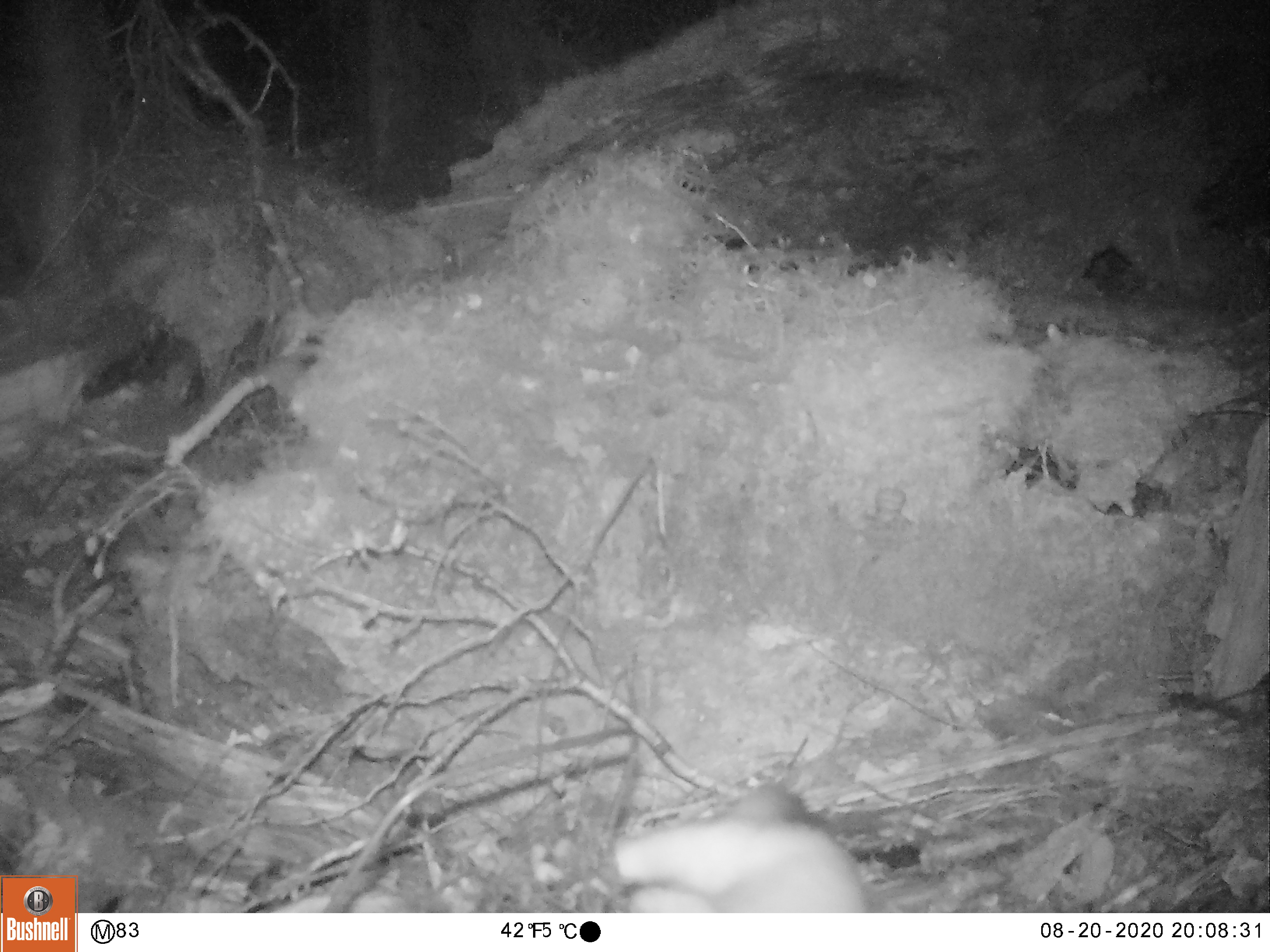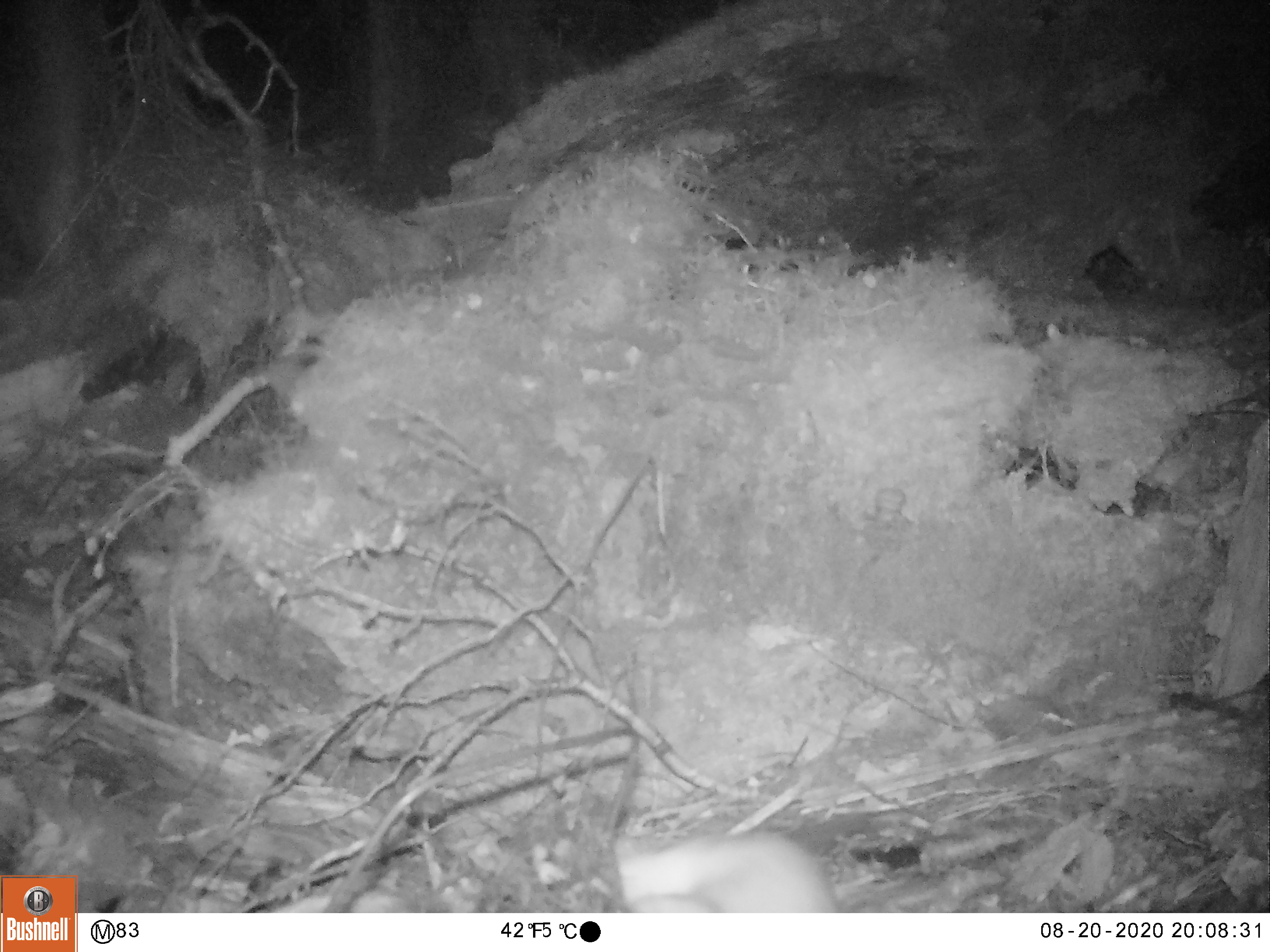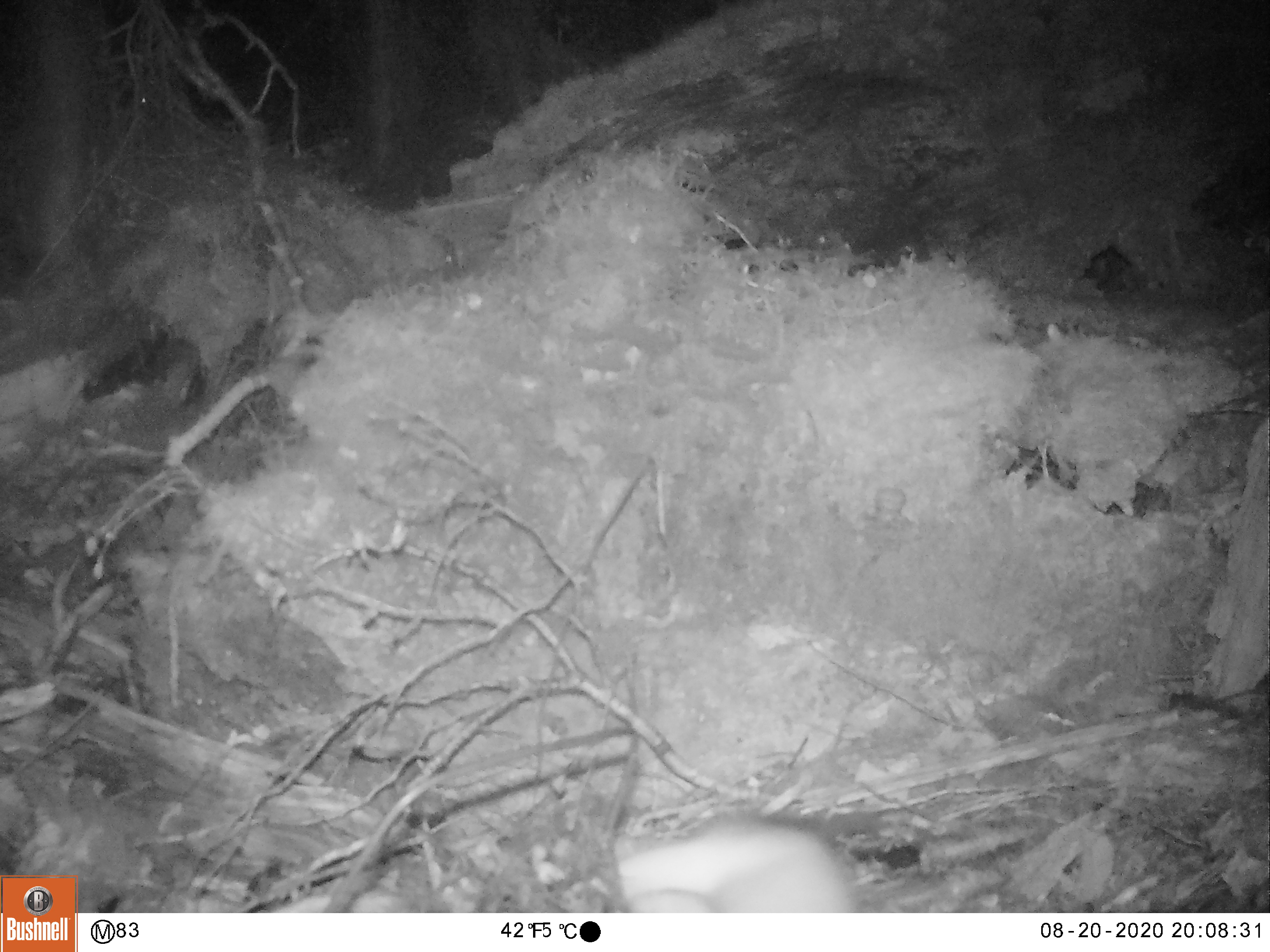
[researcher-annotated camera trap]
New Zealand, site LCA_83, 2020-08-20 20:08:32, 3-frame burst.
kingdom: Animalia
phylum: Chordata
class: Mammalia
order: Carnivora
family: Mustelidae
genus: Mustela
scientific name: Mustela erminea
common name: stoat